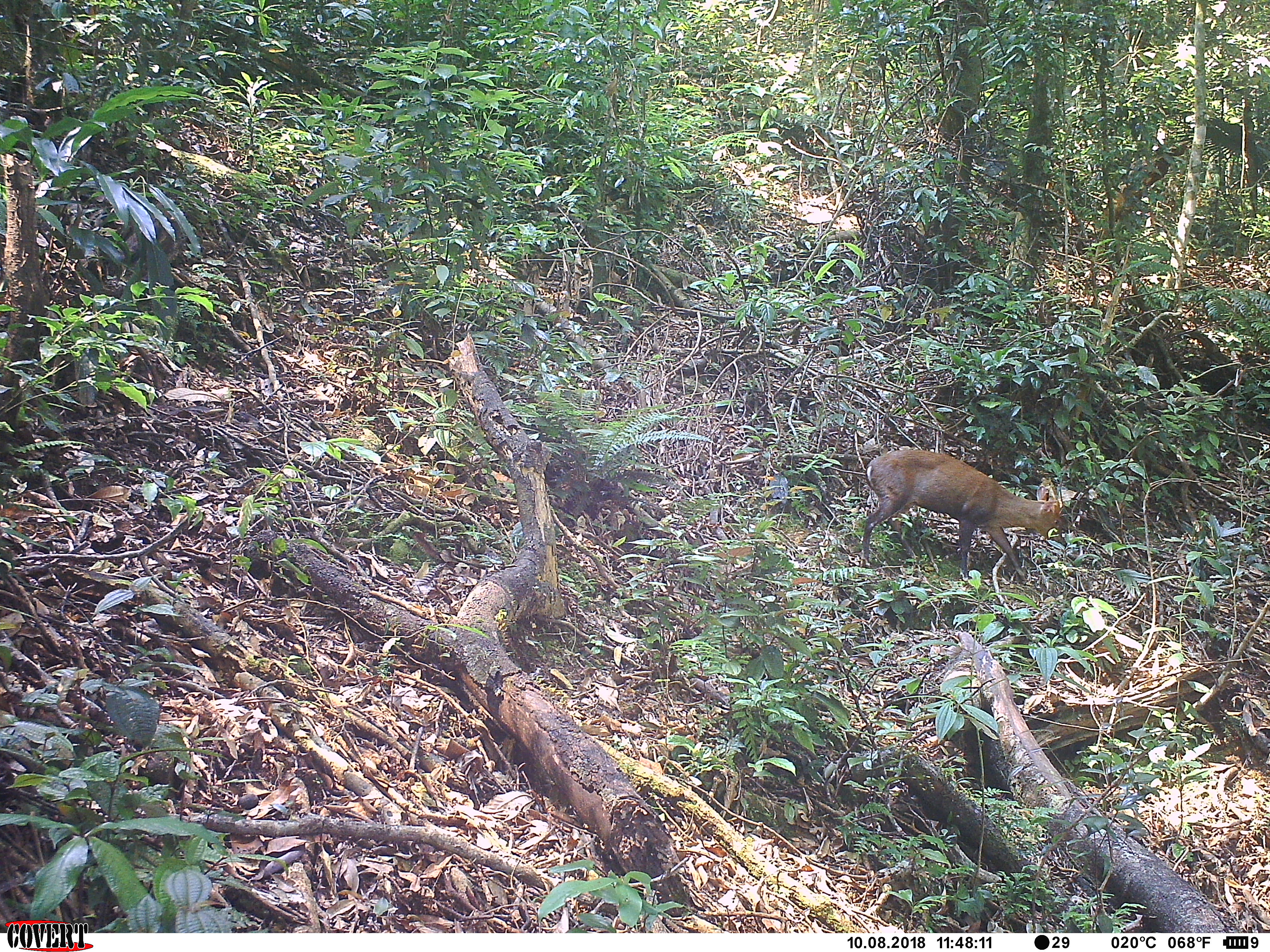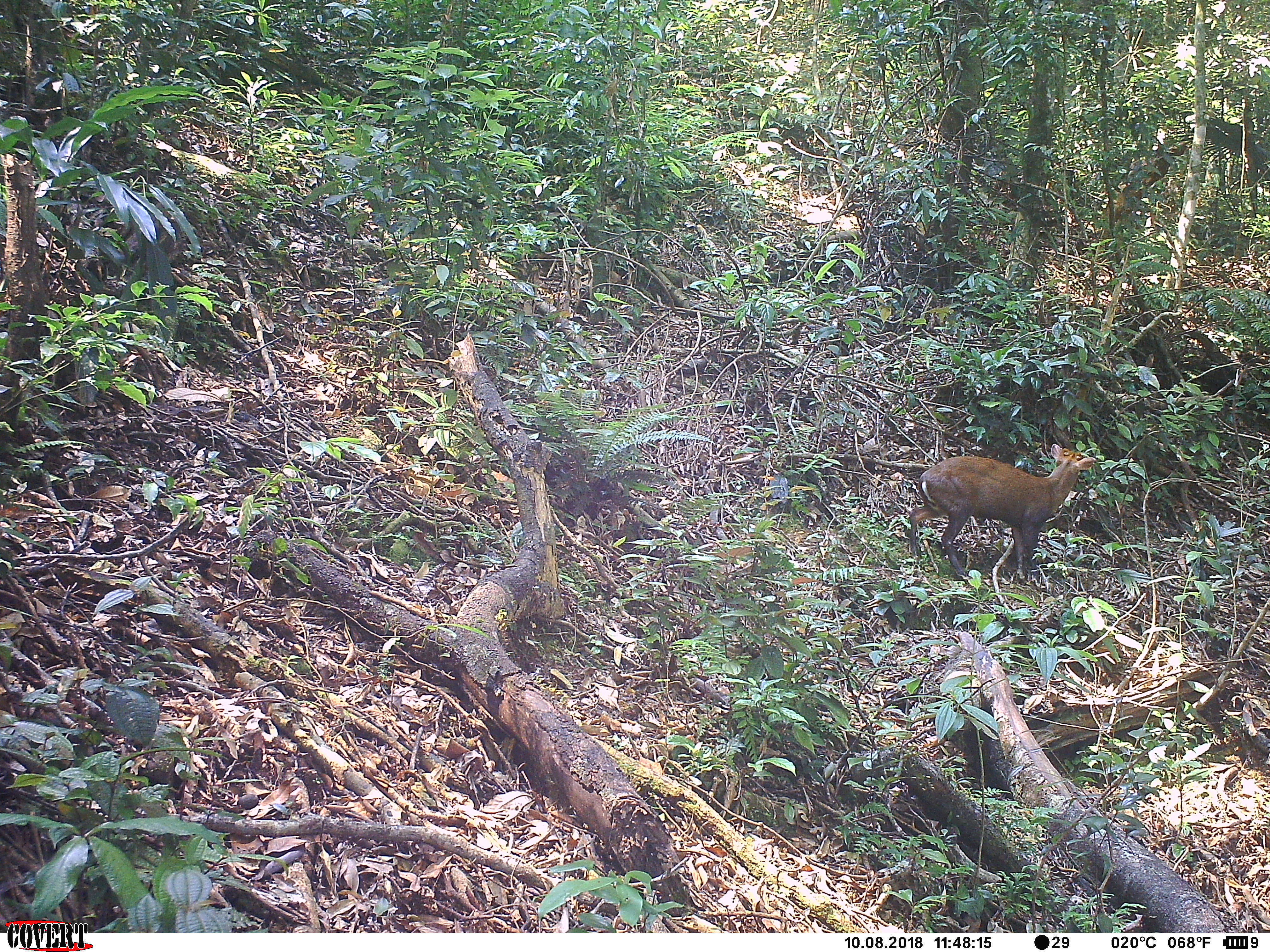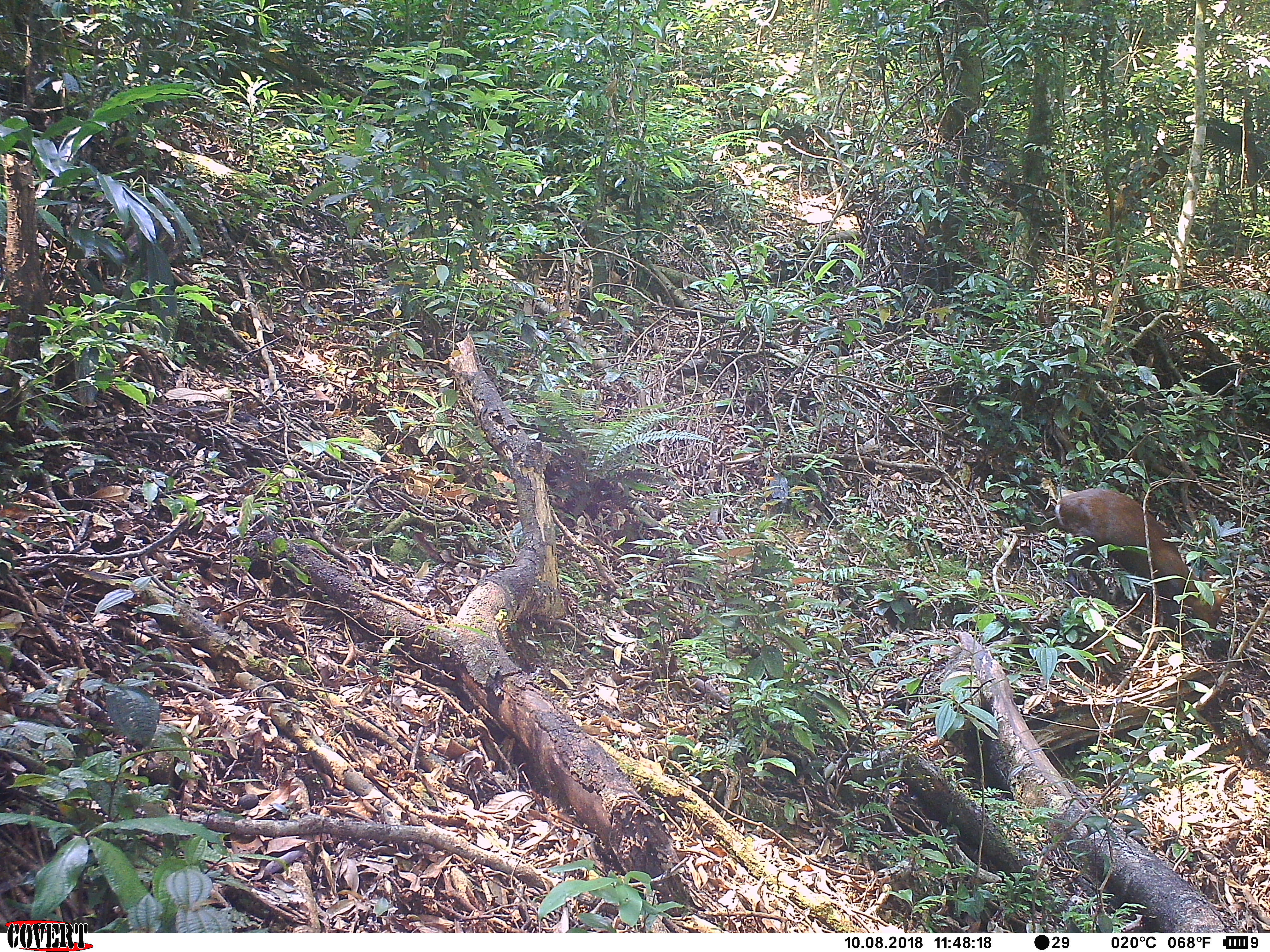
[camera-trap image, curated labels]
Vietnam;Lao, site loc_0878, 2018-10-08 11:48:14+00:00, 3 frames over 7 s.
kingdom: Animalia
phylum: Chordata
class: Mammalia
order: Artiodactyla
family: Cervidae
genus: Muntiacus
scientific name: Muntiacus rooseveltorum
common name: roosevelt's muntjac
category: roosevelts muntjac group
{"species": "roosevelts muntjac group (roosevelt's muntjac) (Muntiacus rooseveltorum)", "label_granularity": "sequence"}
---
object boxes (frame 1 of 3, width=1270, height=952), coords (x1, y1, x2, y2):
roosevelts muntjac group: (860, 449, 1066, 582)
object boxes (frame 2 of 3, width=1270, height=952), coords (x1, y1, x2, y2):
roosevelts muntjac group: (907, 443, 1097, 584)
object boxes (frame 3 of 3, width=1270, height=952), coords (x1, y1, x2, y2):
roosevelts muntjac group: (1053, 487, 1229, 641)